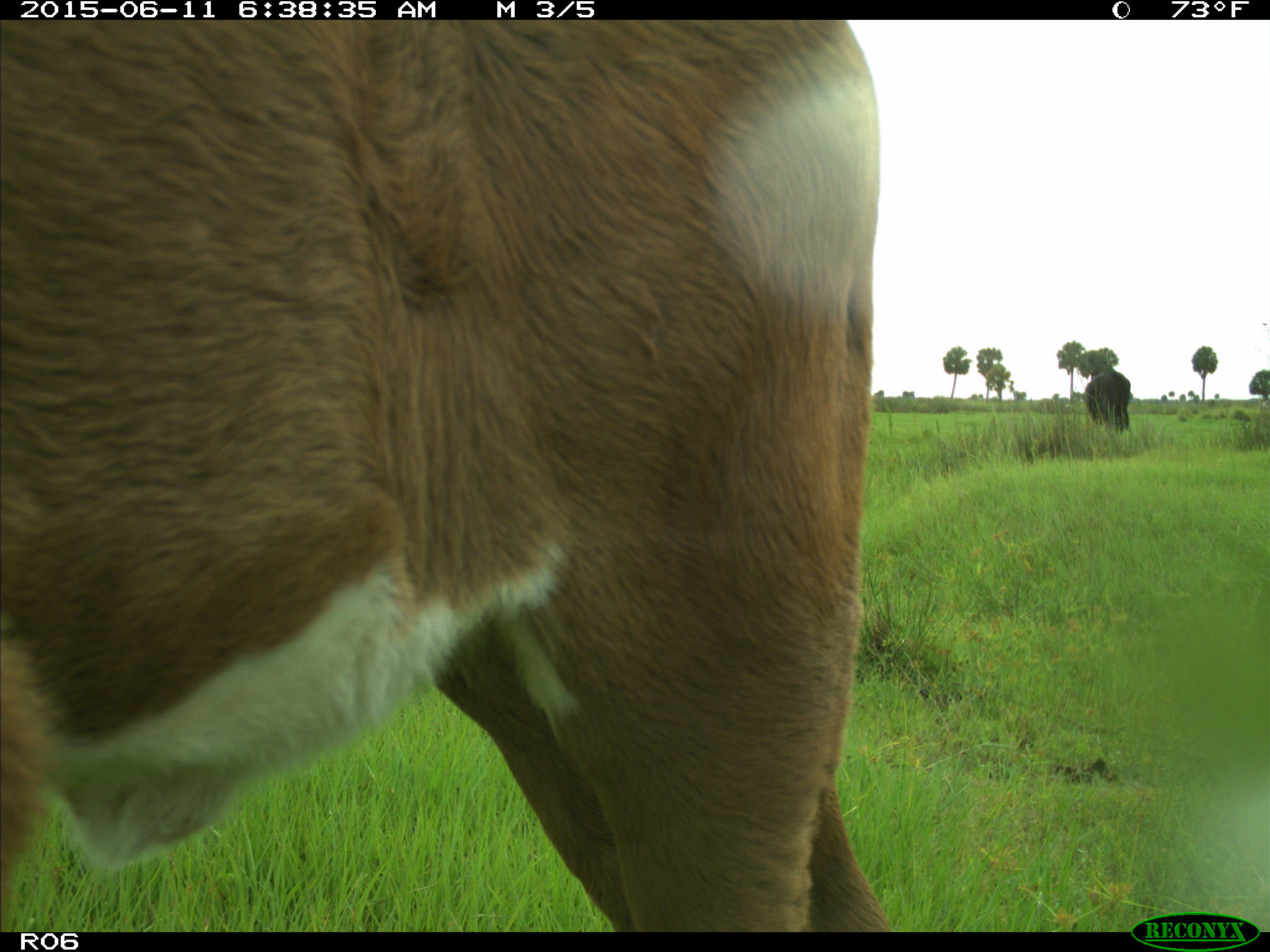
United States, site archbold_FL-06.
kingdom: Animalia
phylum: Chordata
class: Mammalia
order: Artiodactyla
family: Bovidae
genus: Bos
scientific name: Bos taurus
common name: domestic cow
Bos taurus (domestic cow).